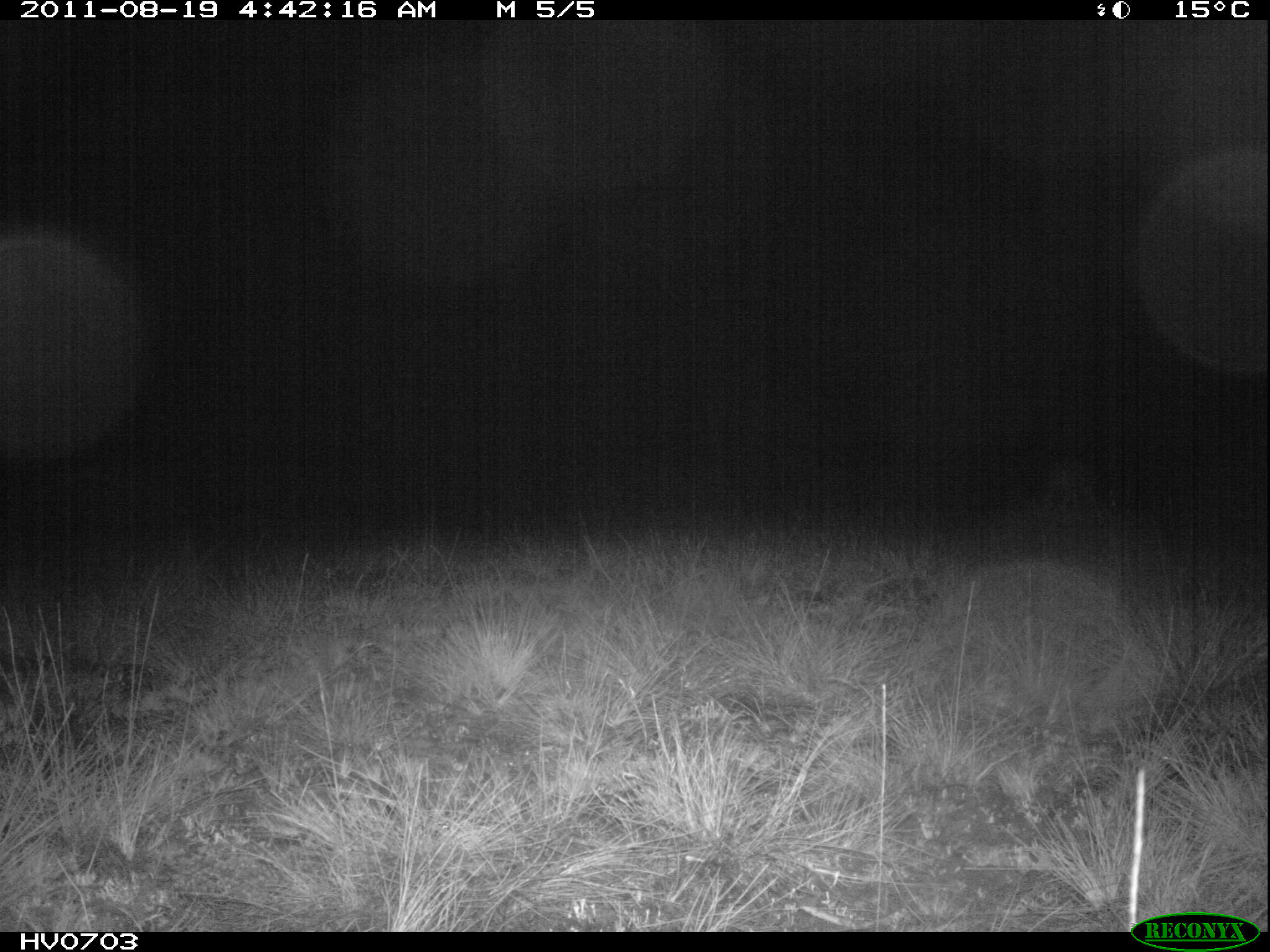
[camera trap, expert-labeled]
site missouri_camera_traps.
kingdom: Animalia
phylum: Chordata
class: Mammalia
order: Artiodactyla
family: Bovidae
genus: Ovis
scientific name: Ovis ammon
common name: mouflon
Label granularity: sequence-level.